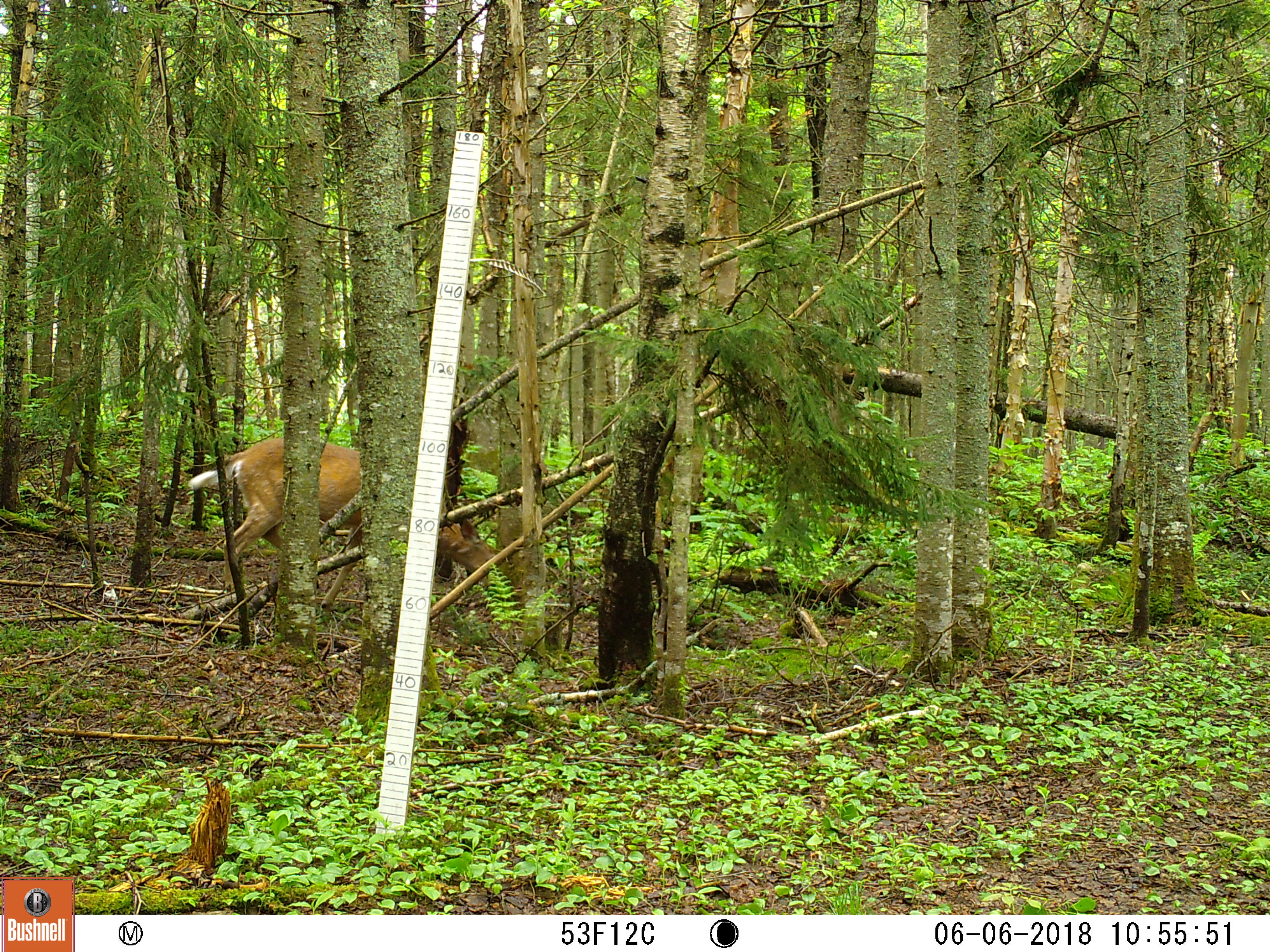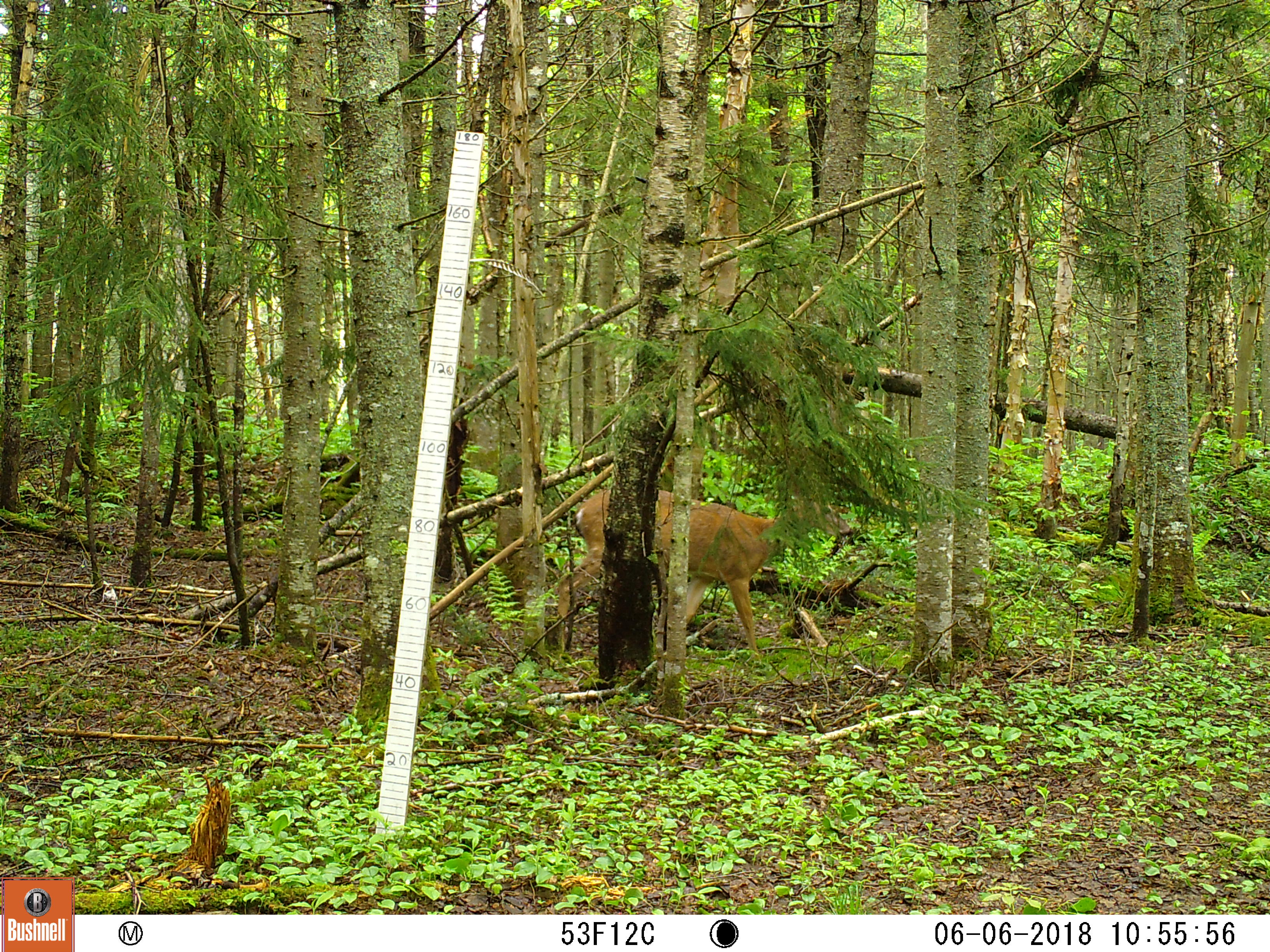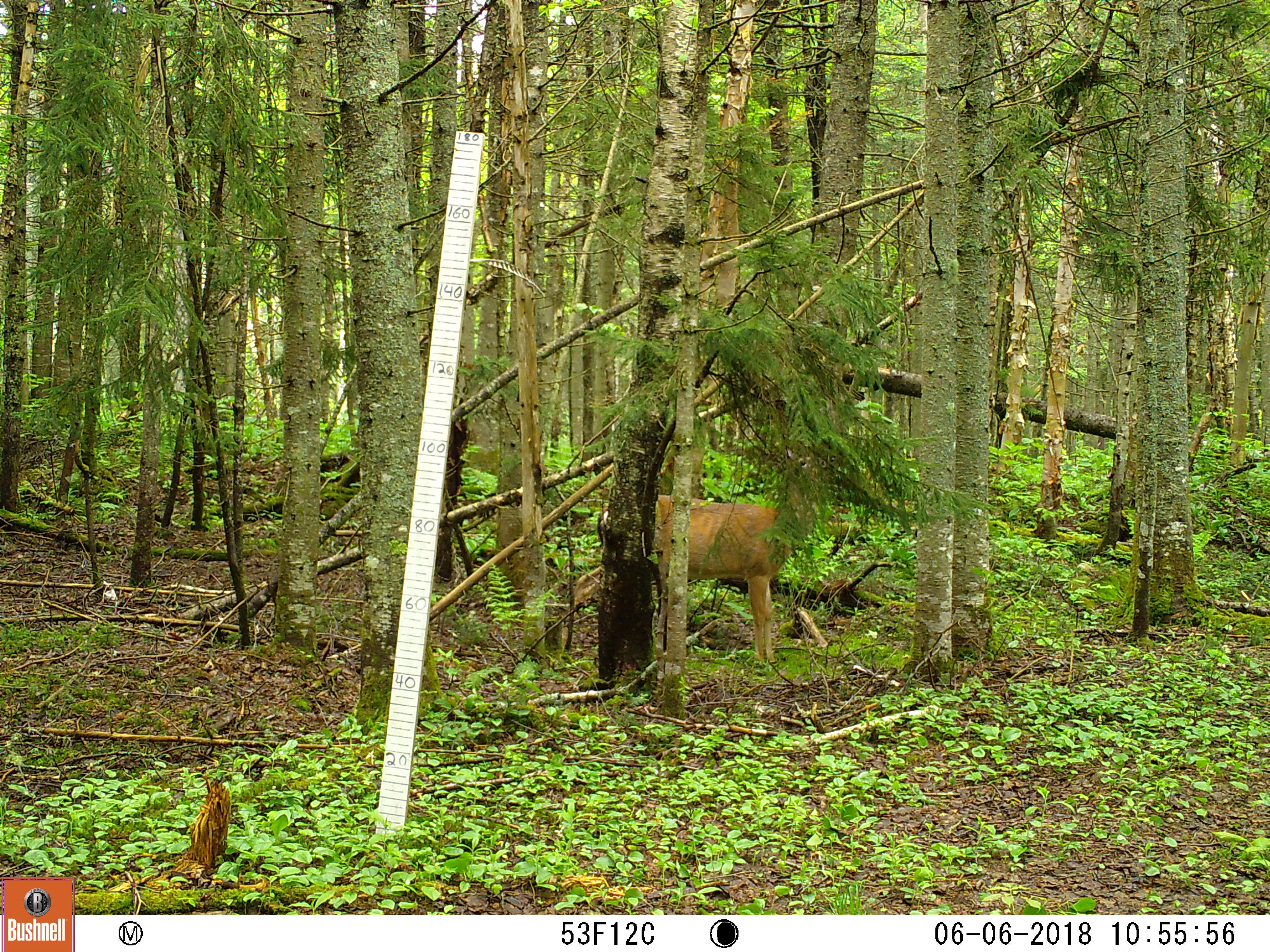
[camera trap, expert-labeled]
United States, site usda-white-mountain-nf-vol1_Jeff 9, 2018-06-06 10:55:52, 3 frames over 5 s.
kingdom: Animalia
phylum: Chordata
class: Mammalia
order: Artiodactyla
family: Cervidae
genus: Odocoileus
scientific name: Odocoileus virginianus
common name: white-tailed deer